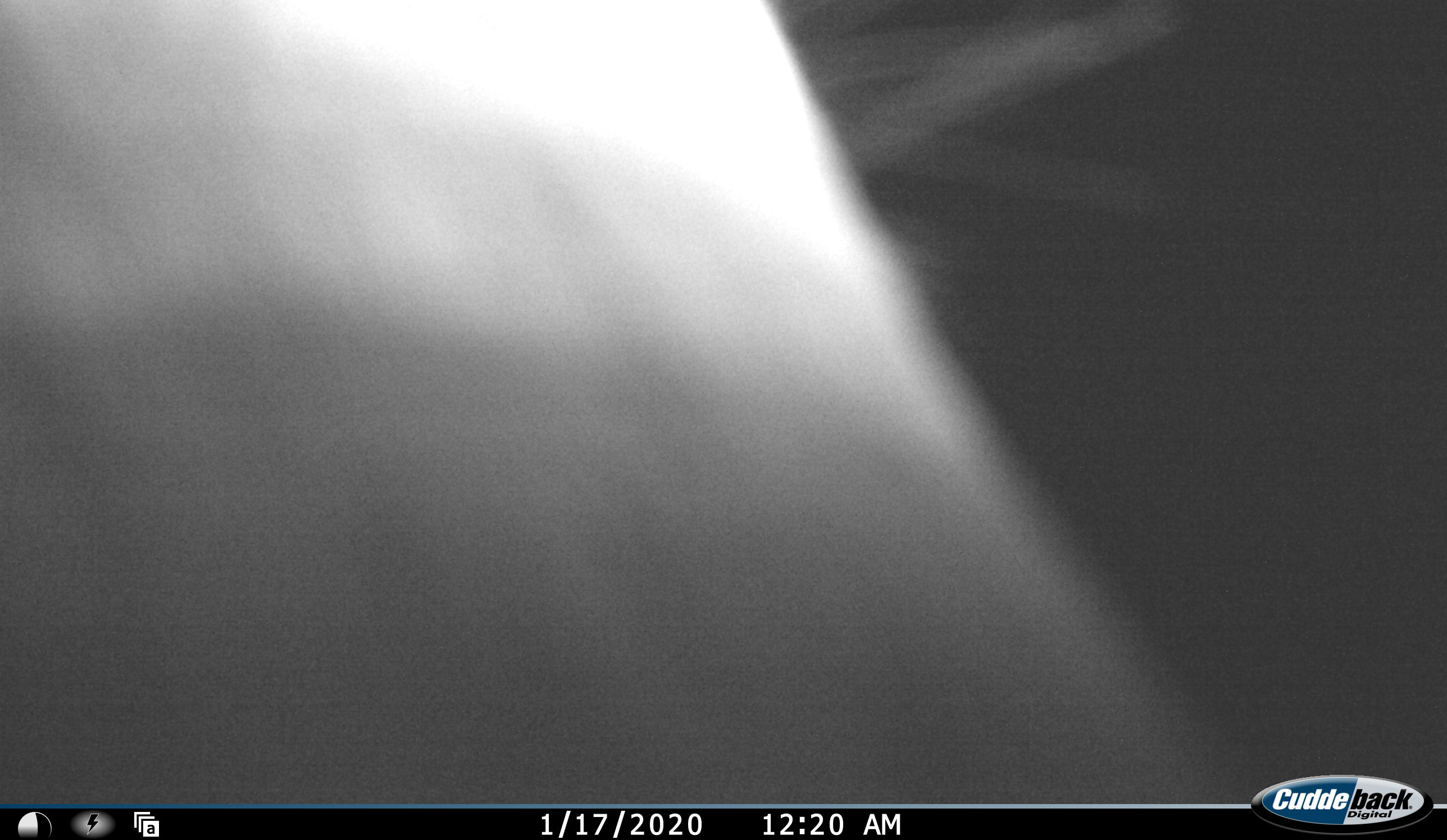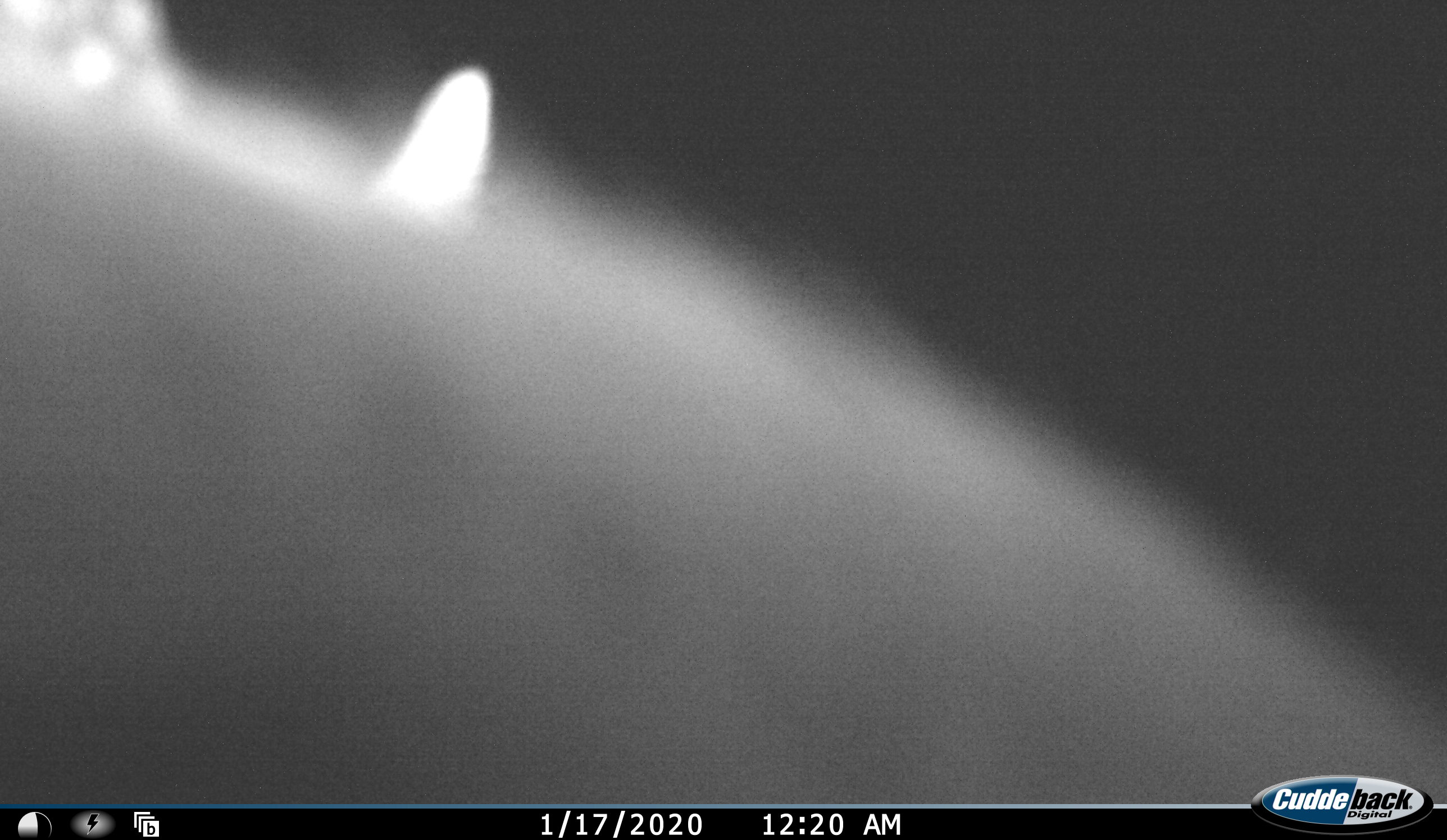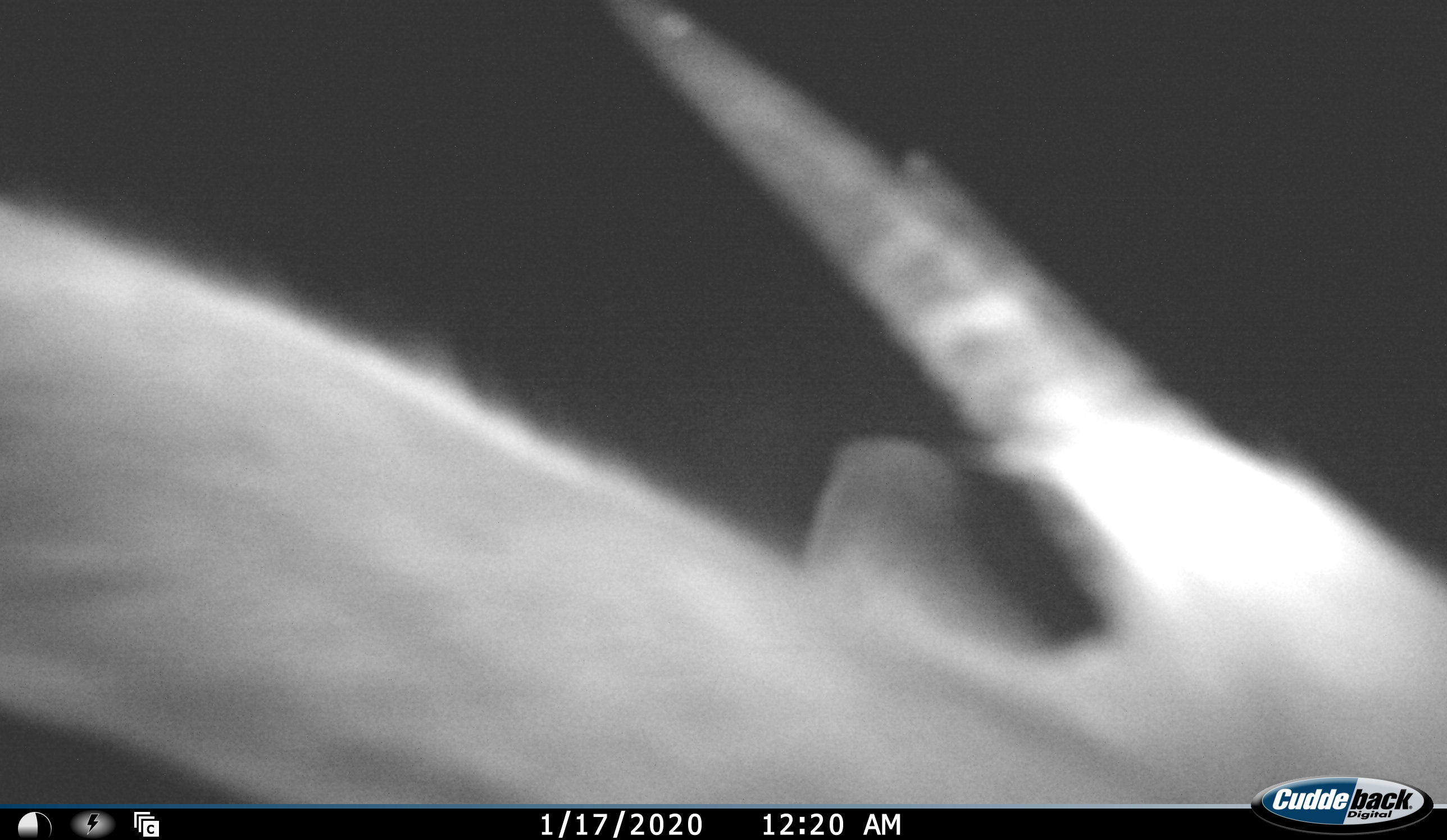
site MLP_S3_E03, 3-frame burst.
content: unidentified animal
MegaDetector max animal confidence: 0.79